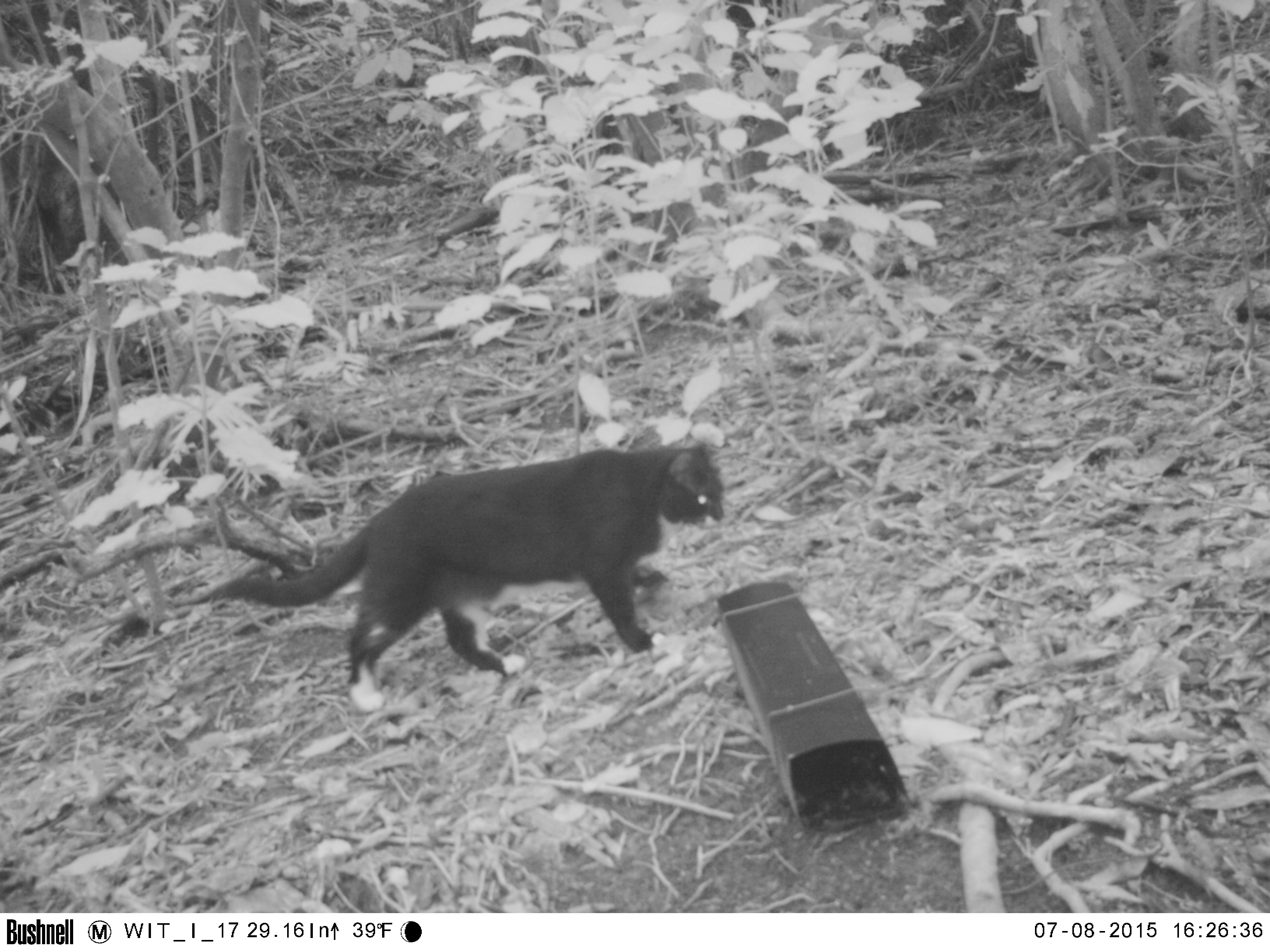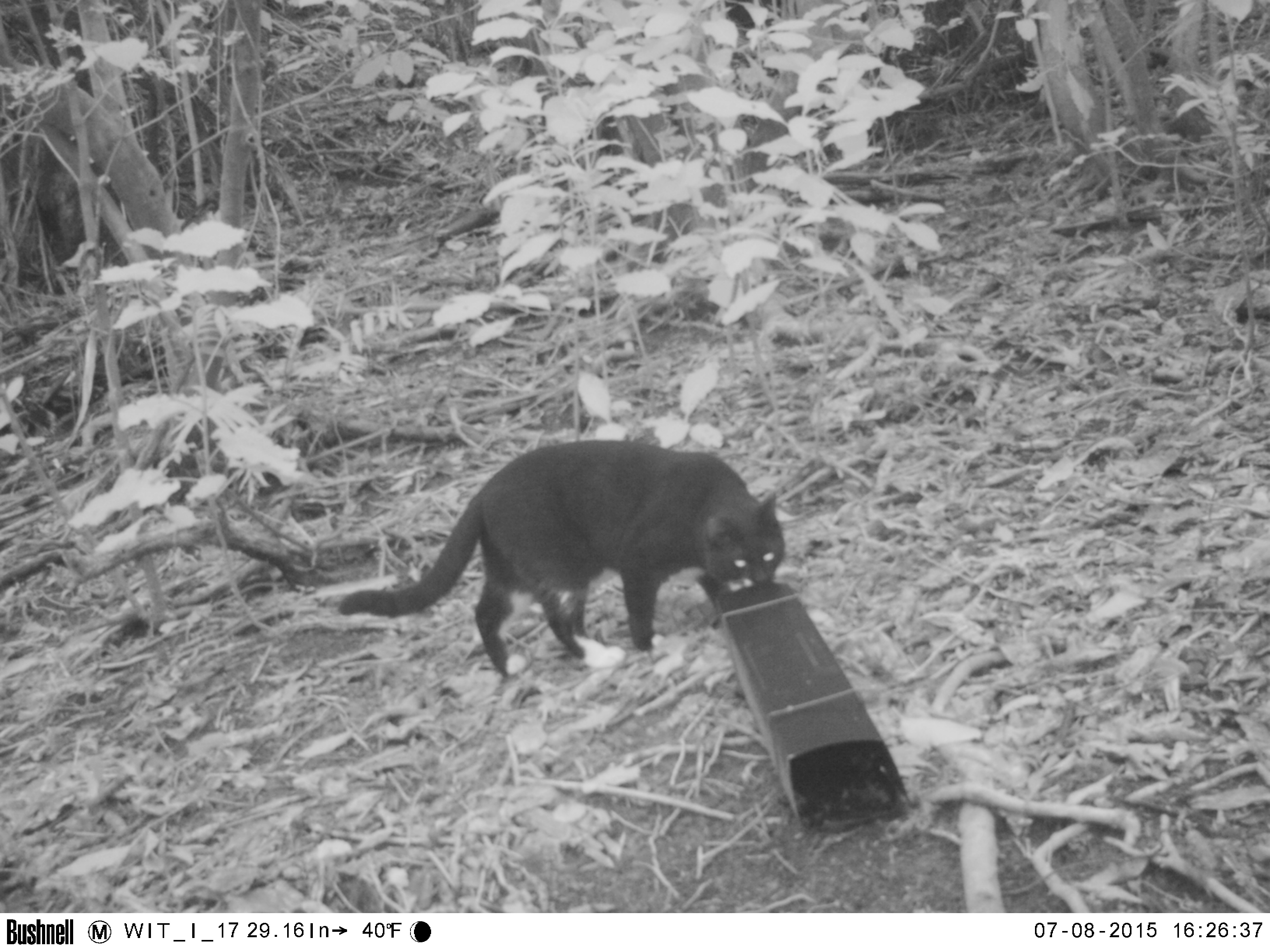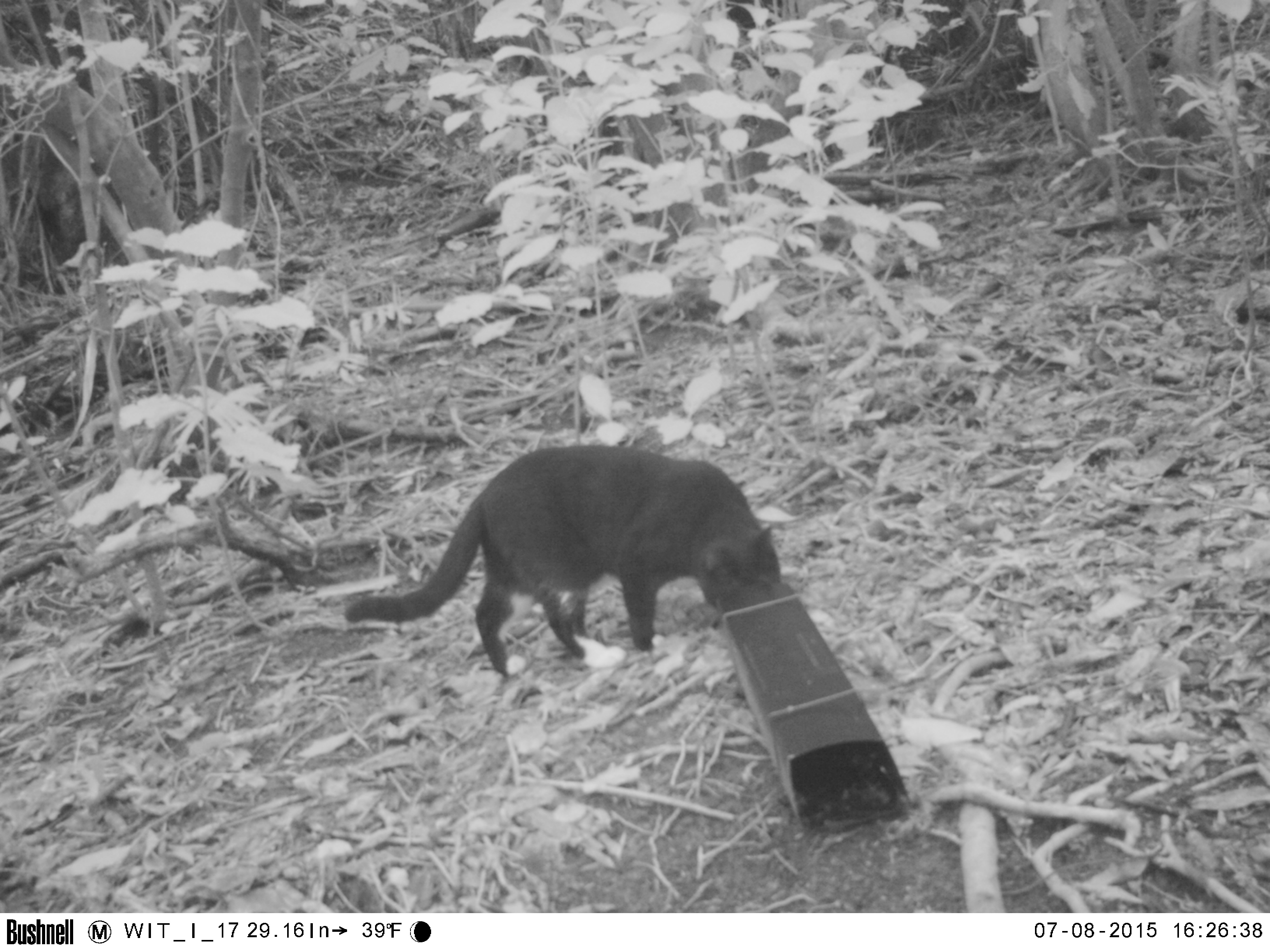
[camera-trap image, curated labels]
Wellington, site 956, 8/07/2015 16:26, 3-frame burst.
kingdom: Animalia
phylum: Chordata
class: Mammalia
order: Carnivora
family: Felidae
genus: Felis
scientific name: Felis catus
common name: cat